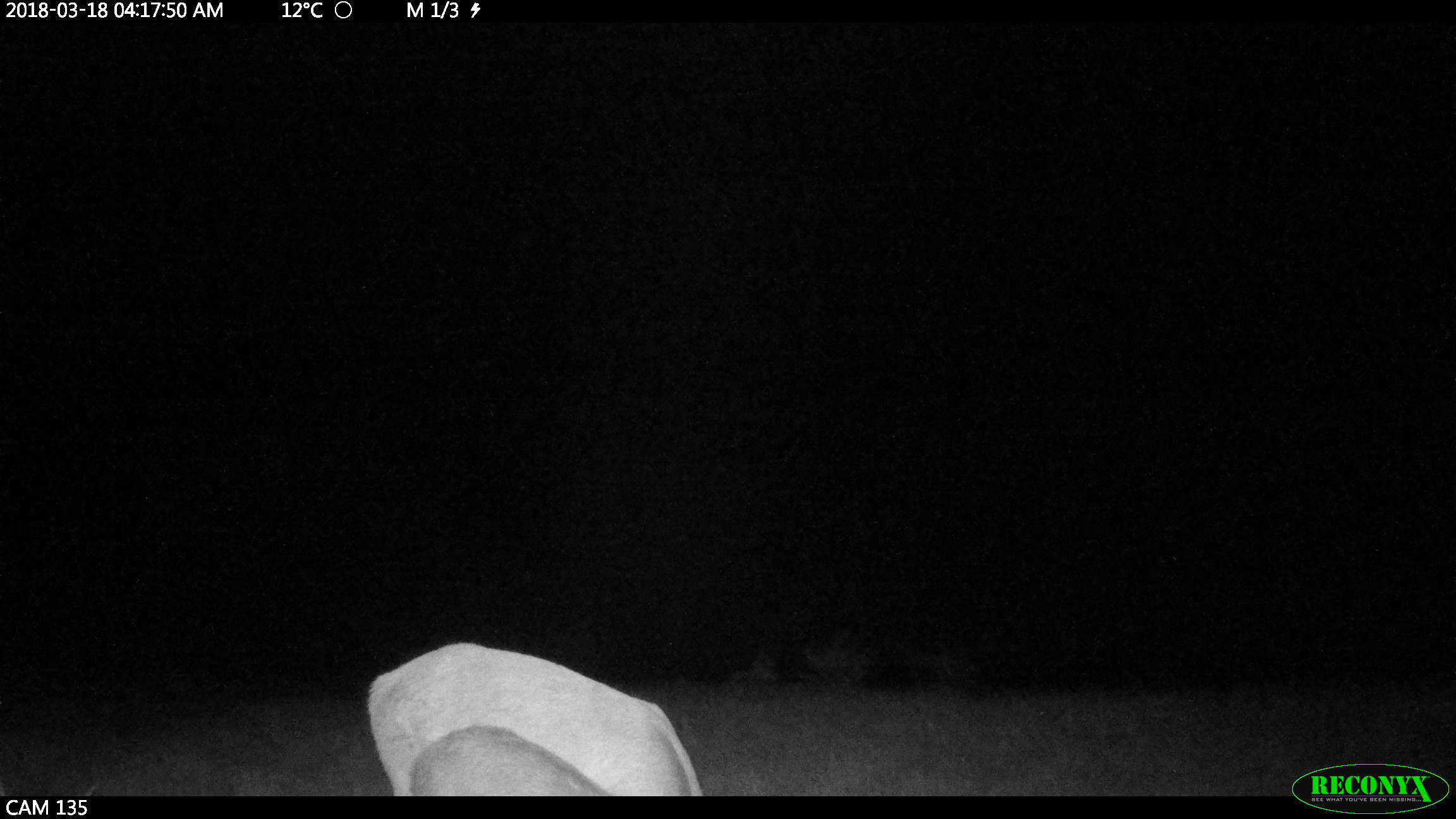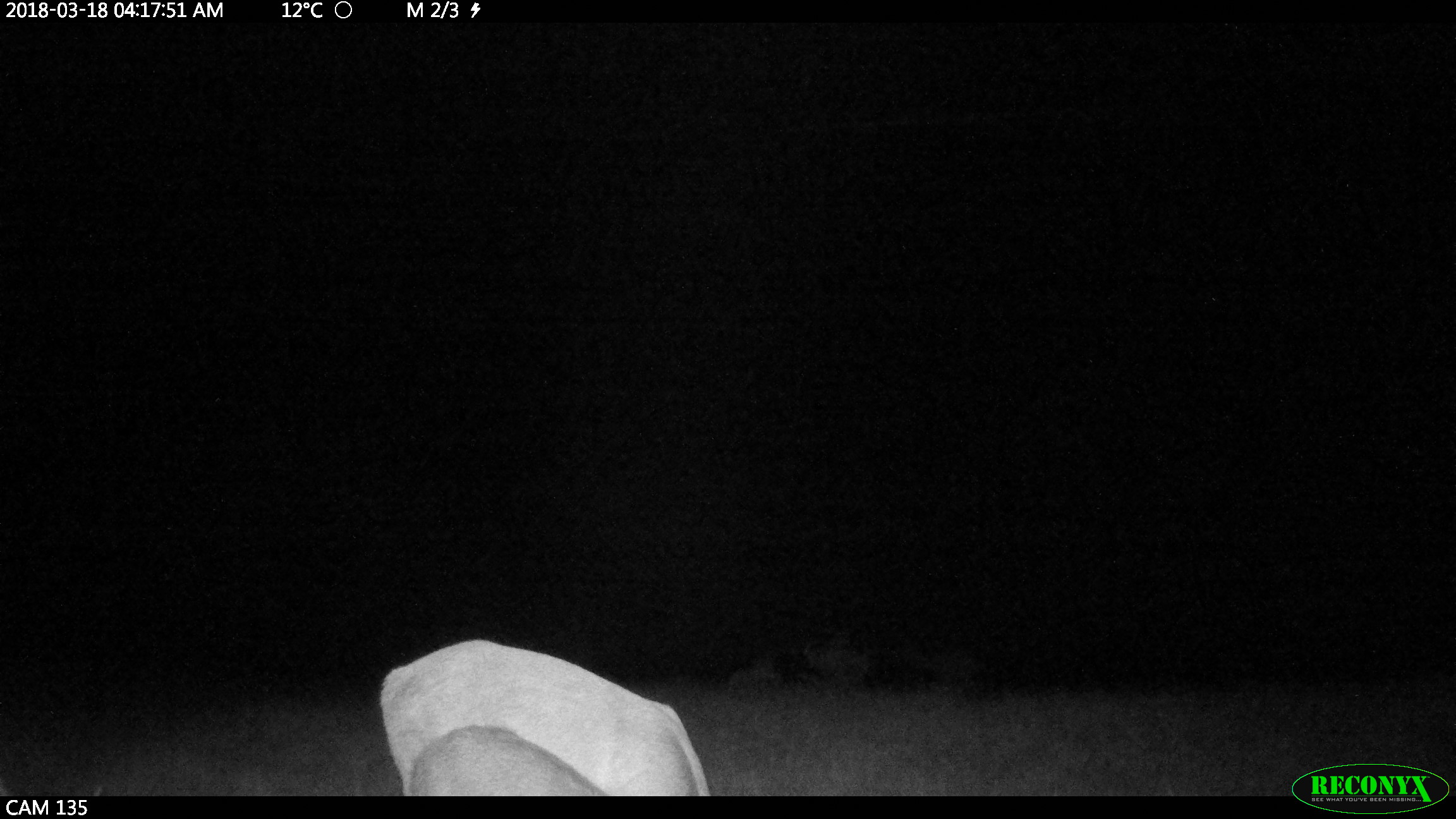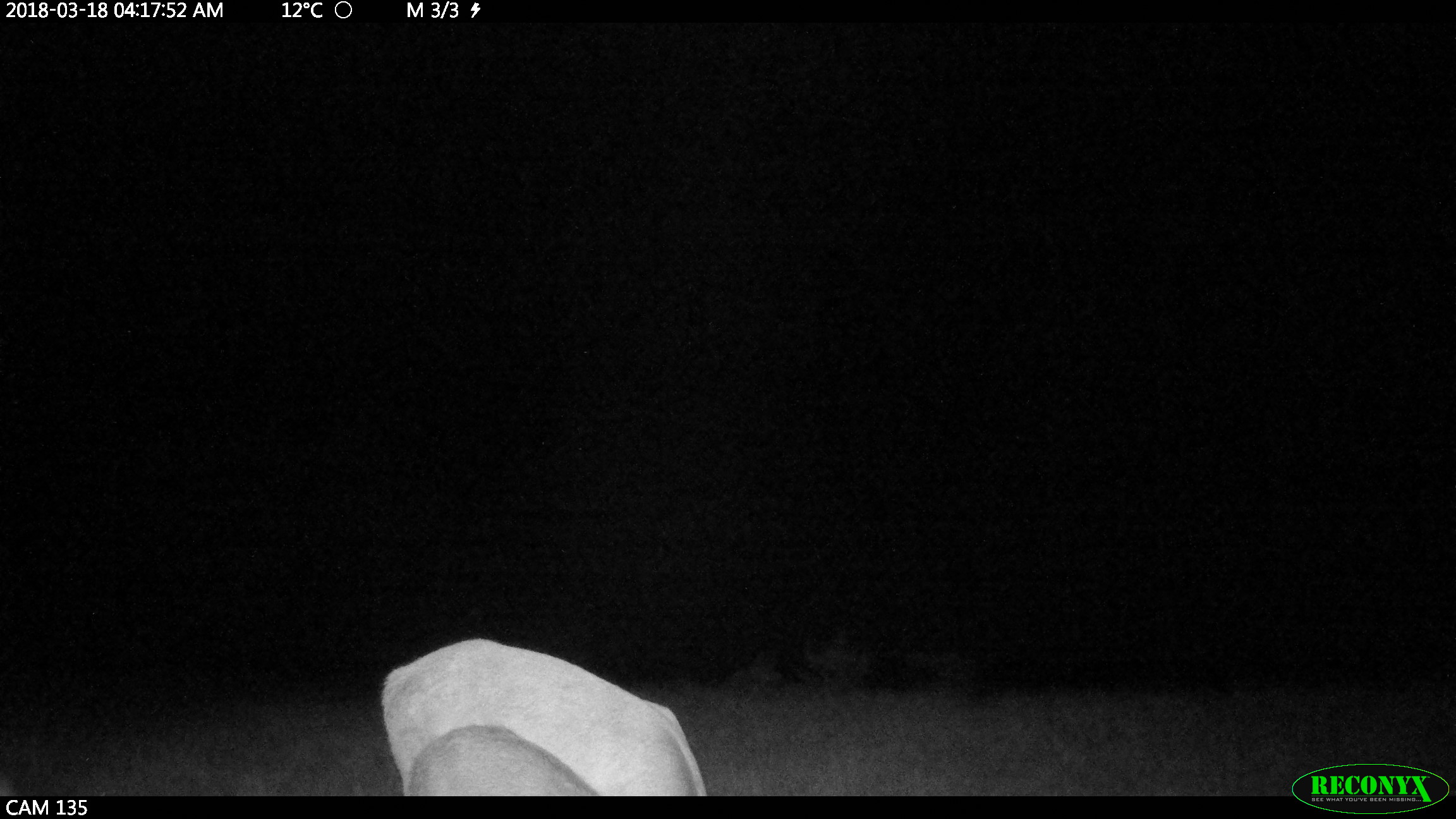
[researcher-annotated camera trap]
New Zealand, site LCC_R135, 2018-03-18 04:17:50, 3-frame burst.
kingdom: Animalia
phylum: Chordata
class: Mammalia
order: Artiodactyla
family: Cervidae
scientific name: Cervidae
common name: deer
Deer (Cervidae).